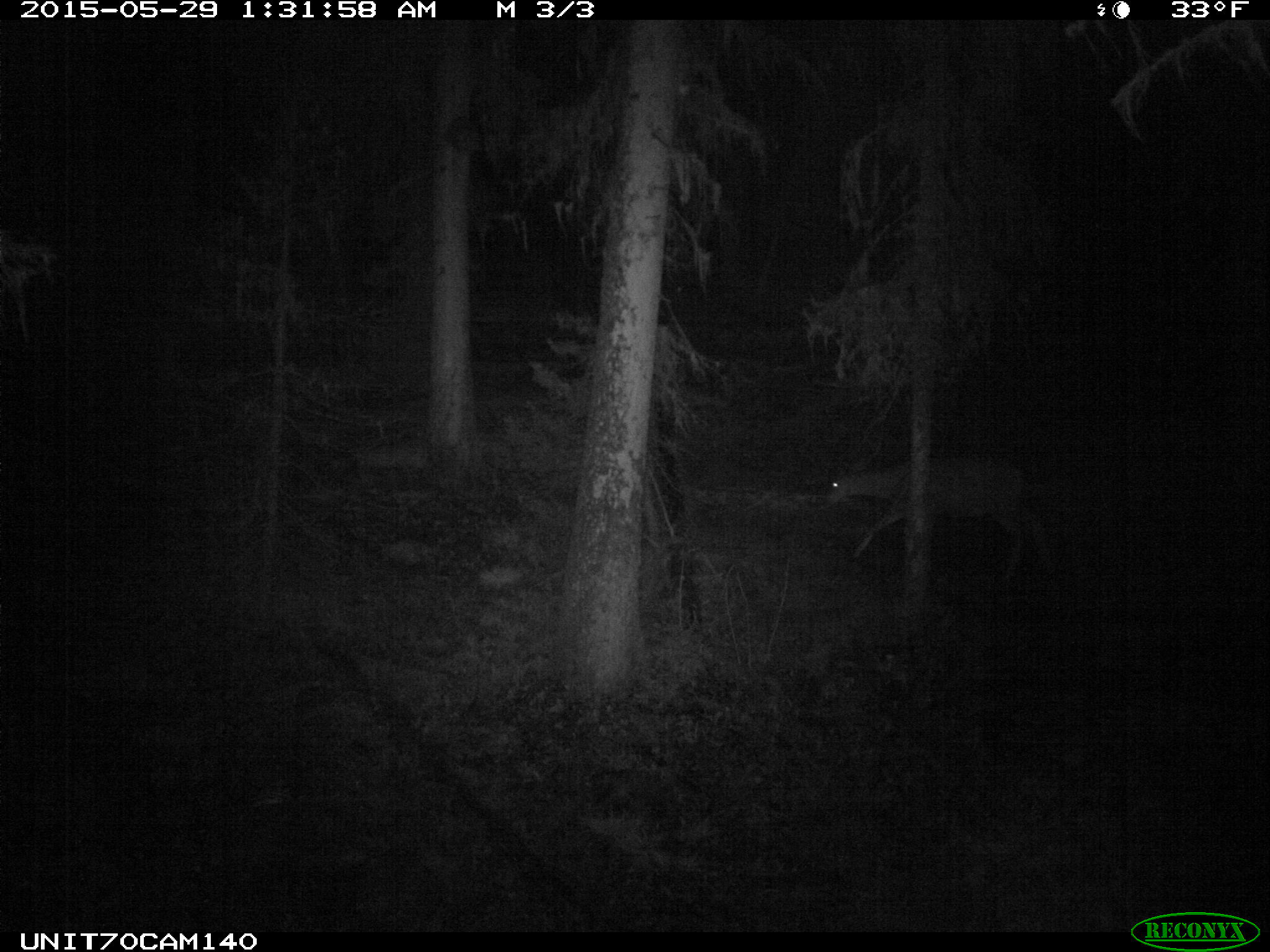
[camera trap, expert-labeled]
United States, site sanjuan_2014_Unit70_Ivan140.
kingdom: Animalia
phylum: Chordata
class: Mammalia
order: Artiodactyla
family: Cervidae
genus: Odocoileus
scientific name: Odocoileus hemionus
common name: mule deer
Odocoileus hemionus (mule deer).